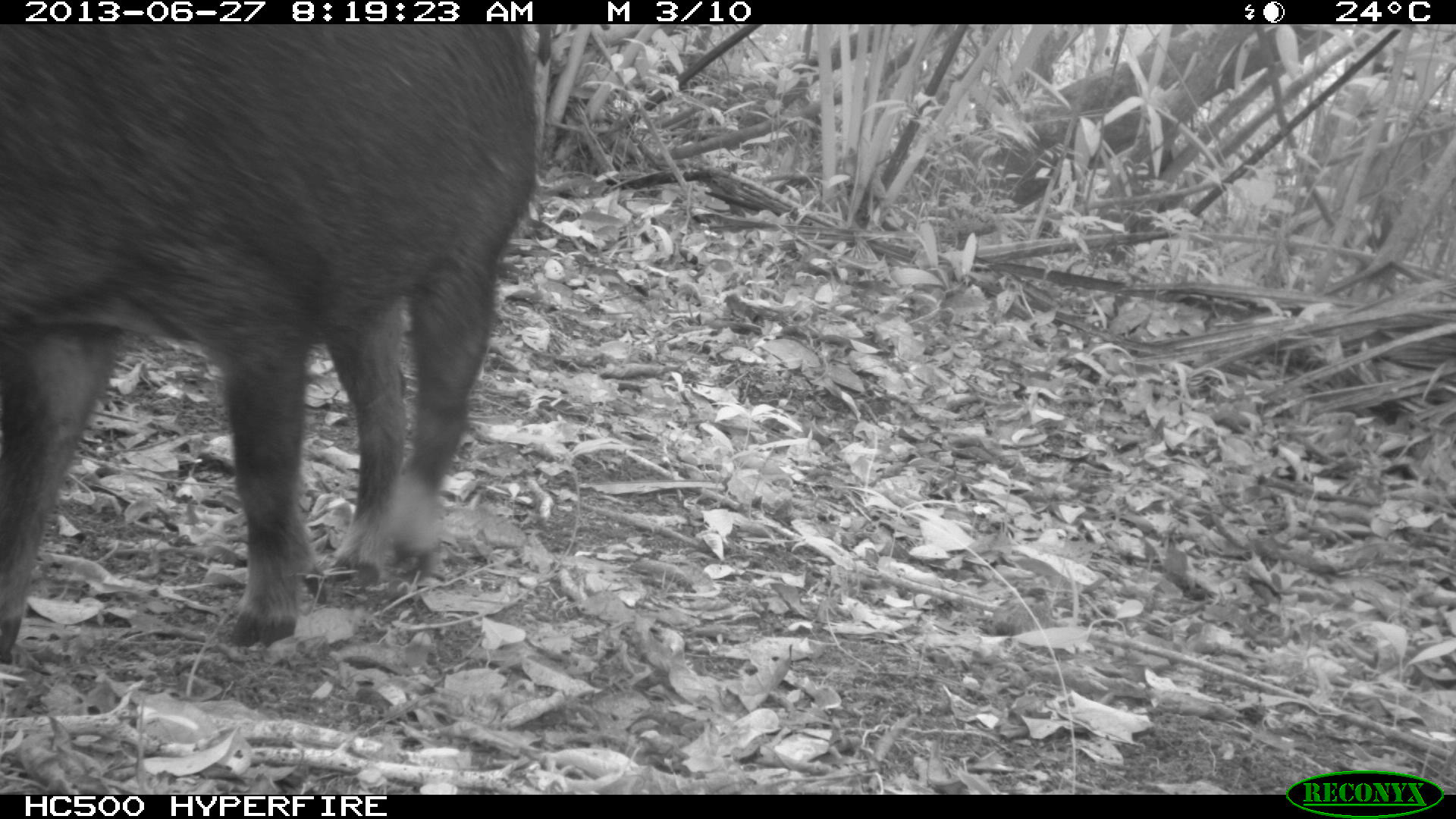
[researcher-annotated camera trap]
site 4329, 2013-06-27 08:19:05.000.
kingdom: Animalia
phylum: Chordata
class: Mammalia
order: Artiodactyla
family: Tayassuidae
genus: Tayassu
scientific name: Tayassu pecari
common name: white-lipped peccary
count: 2